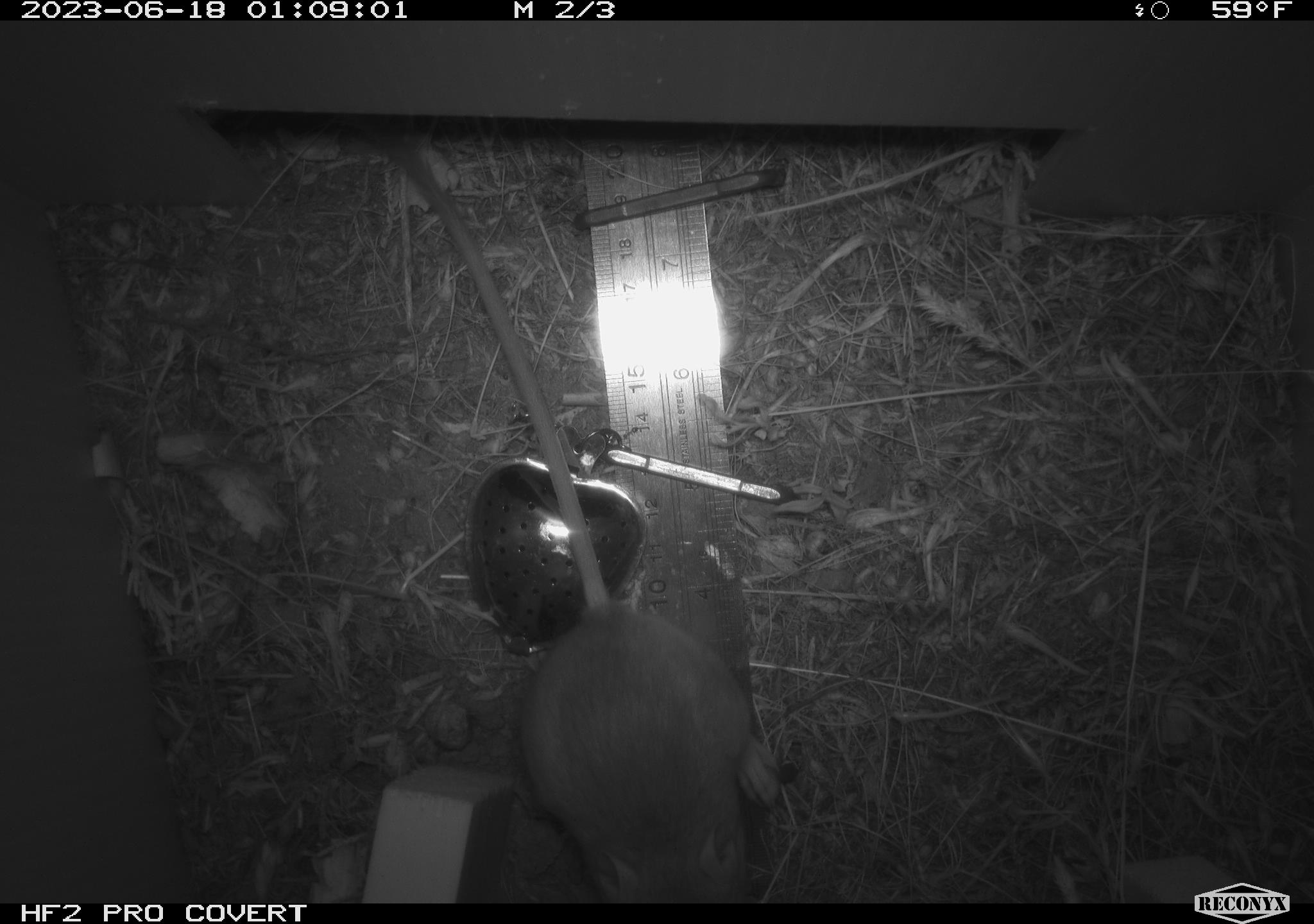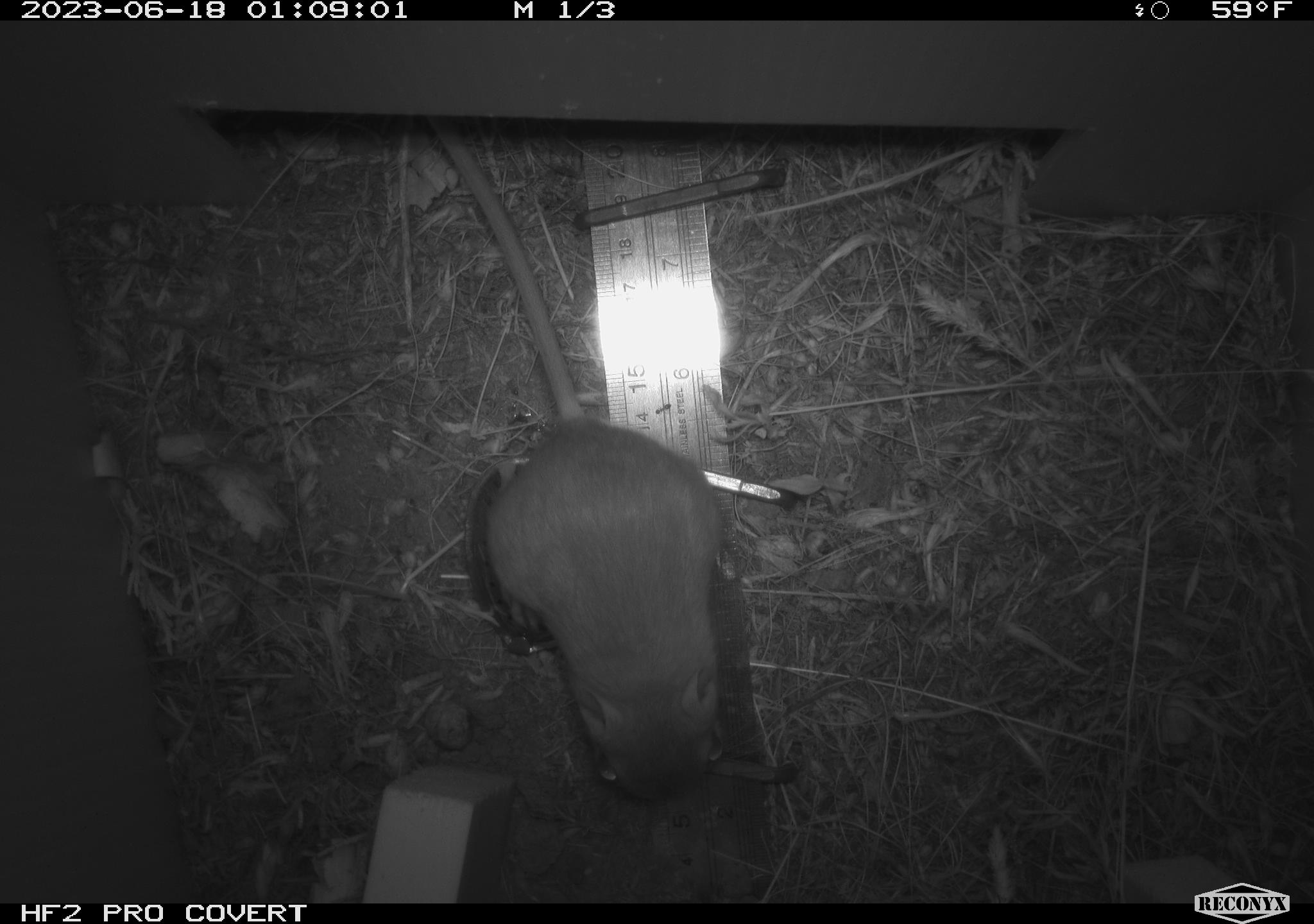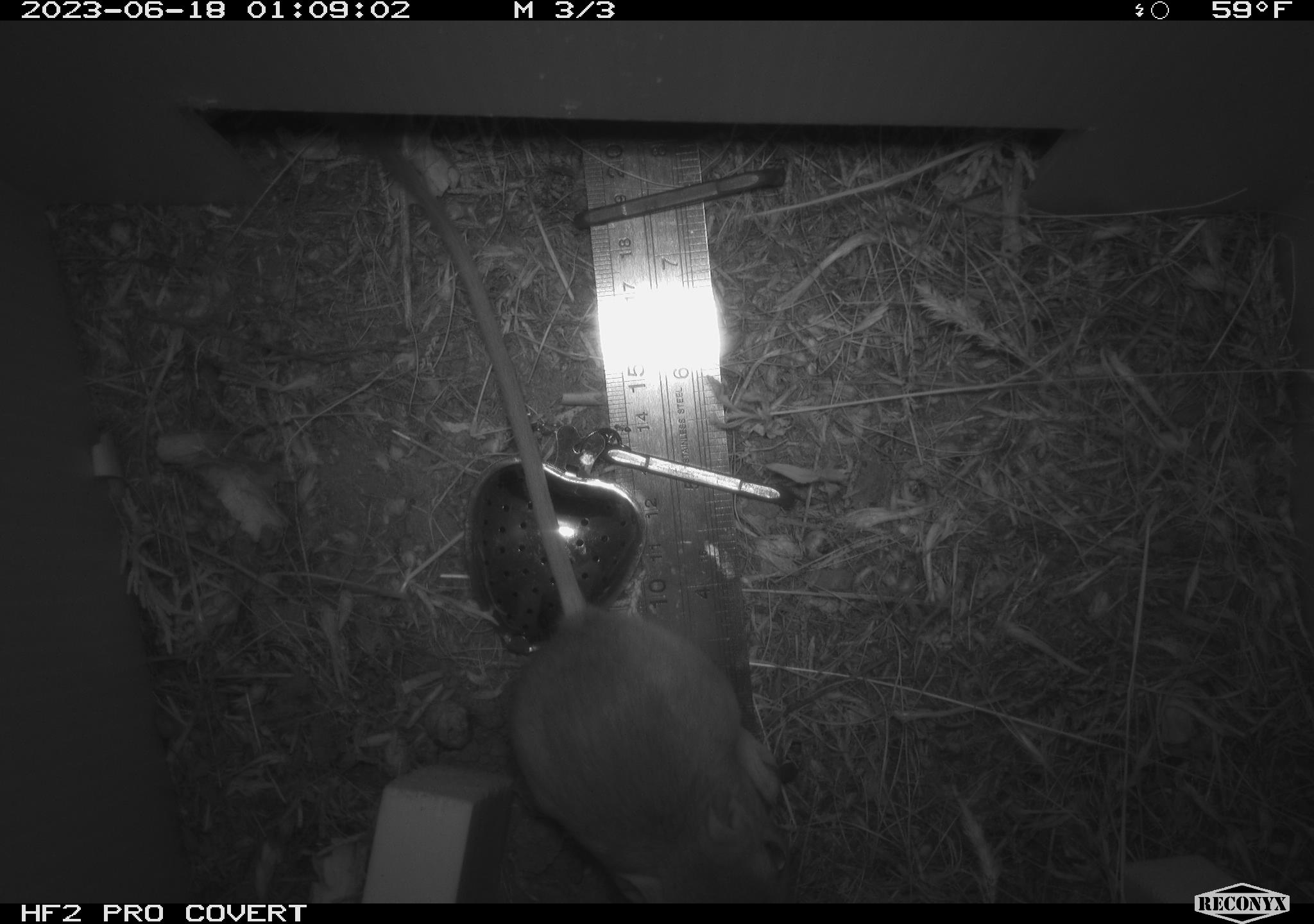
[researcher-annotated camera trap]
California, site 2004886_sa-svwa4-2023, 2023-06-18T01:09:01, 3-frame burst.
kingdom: Animalia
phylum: Chordata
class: Mammalia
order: Rodentia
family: Heteromyidae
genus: Dipodomys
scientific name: Dipodomys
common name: kangaroo rats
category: dipodomys species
Dipodomys species (kangaroo rats) (Dipodomys).